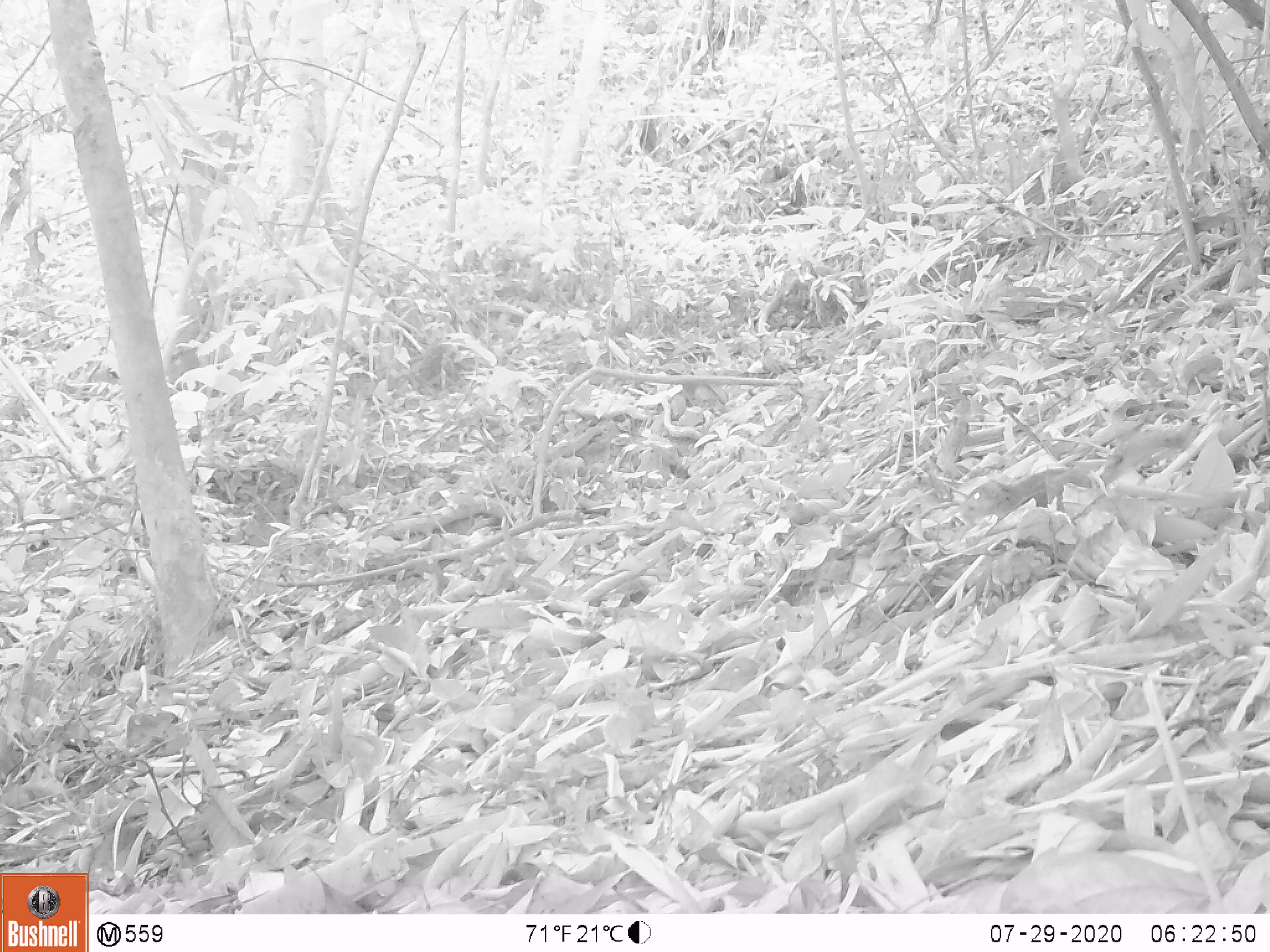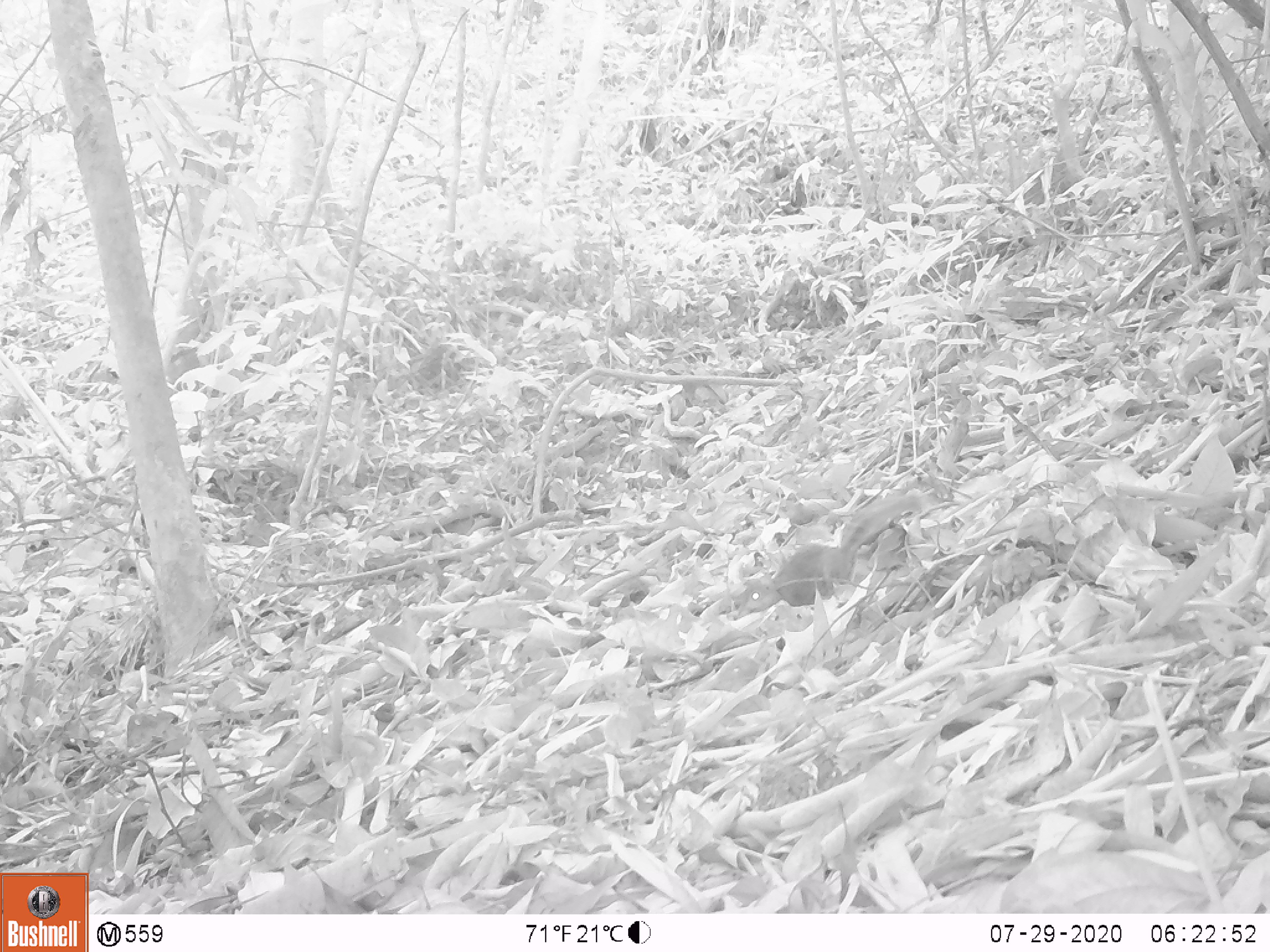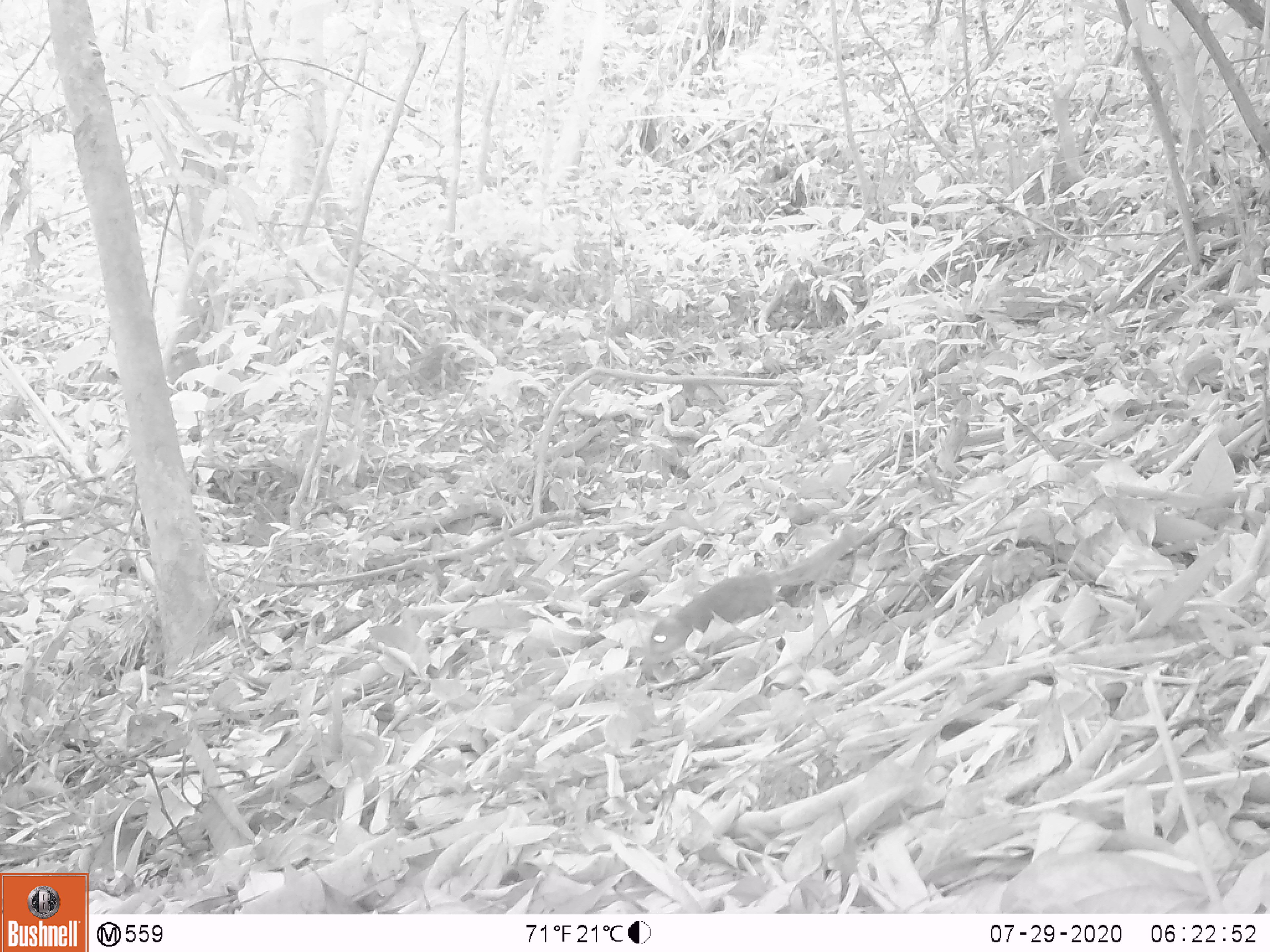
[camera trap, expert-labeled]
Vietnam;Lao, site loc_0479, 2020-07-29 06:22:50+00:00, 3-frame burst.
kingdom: Animalia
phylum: Chordata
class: Mammalia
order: Rodentia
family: Sciuridae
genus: Sciurus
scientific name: Sciurus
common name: squirrel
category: unidentified squirrel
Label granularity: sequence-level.